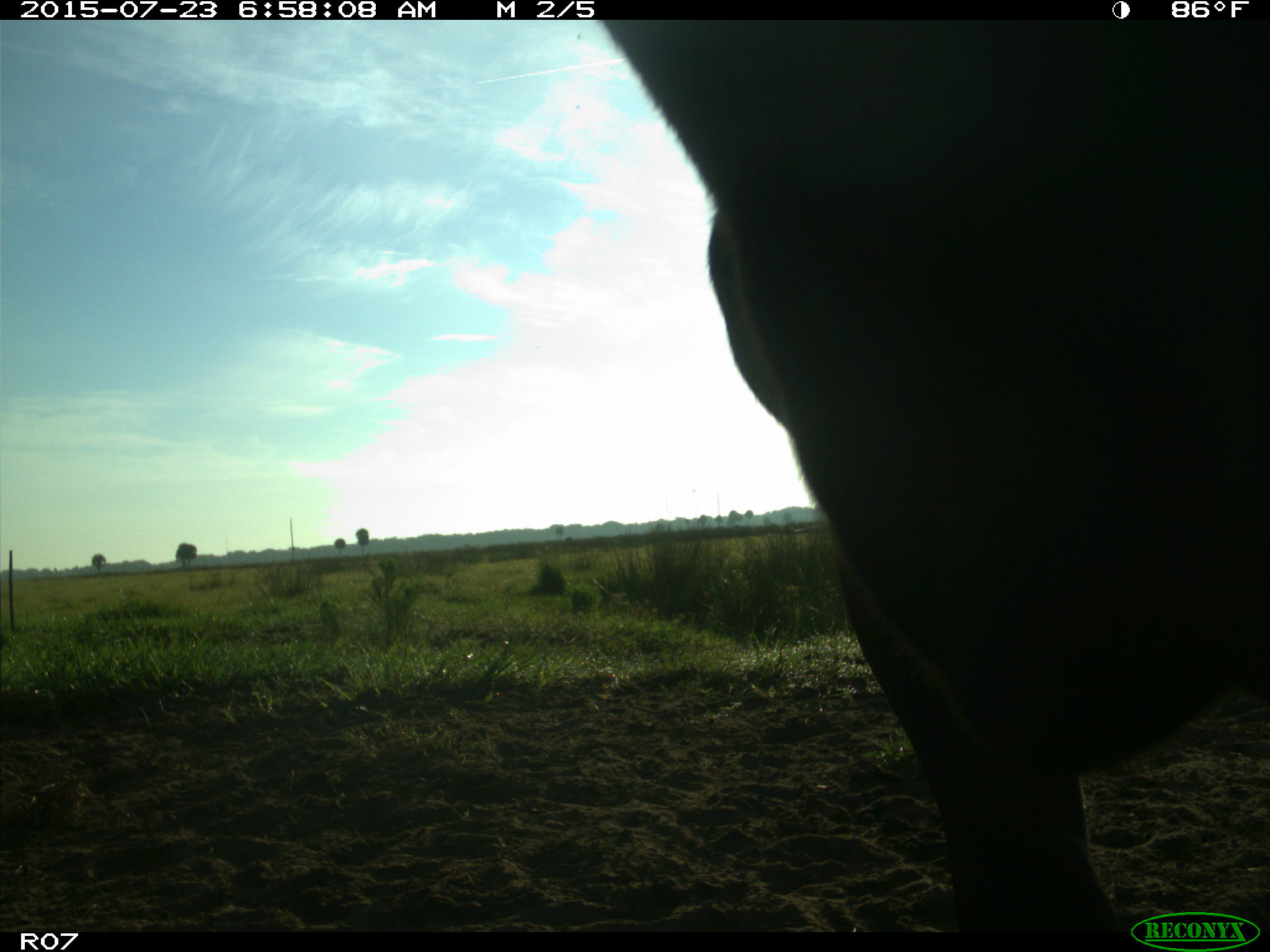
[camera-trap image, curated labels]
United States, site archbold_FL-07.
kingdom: Animalia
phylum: Chordata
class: Mammalia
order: Artiodactyla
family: Bovidae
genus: Bos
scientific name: Bos taurus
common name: domestic cow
Bos taurus (domestic cow).